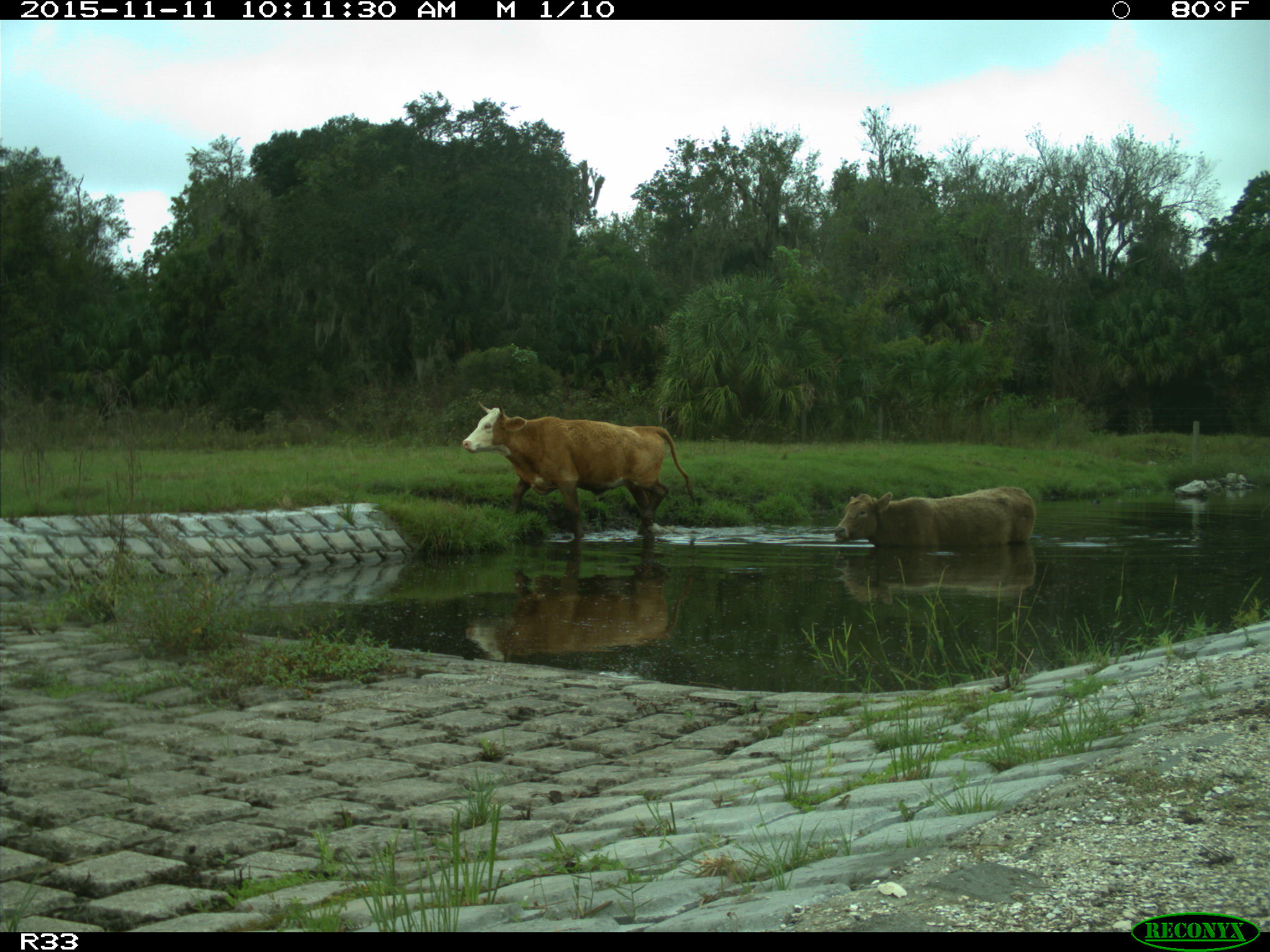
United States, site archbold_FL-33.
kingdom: Animalia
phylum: Chordata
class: Mammalia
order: Artiodactyla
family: Bovidae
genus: Bos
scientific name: Bos taurus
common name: domestic cow